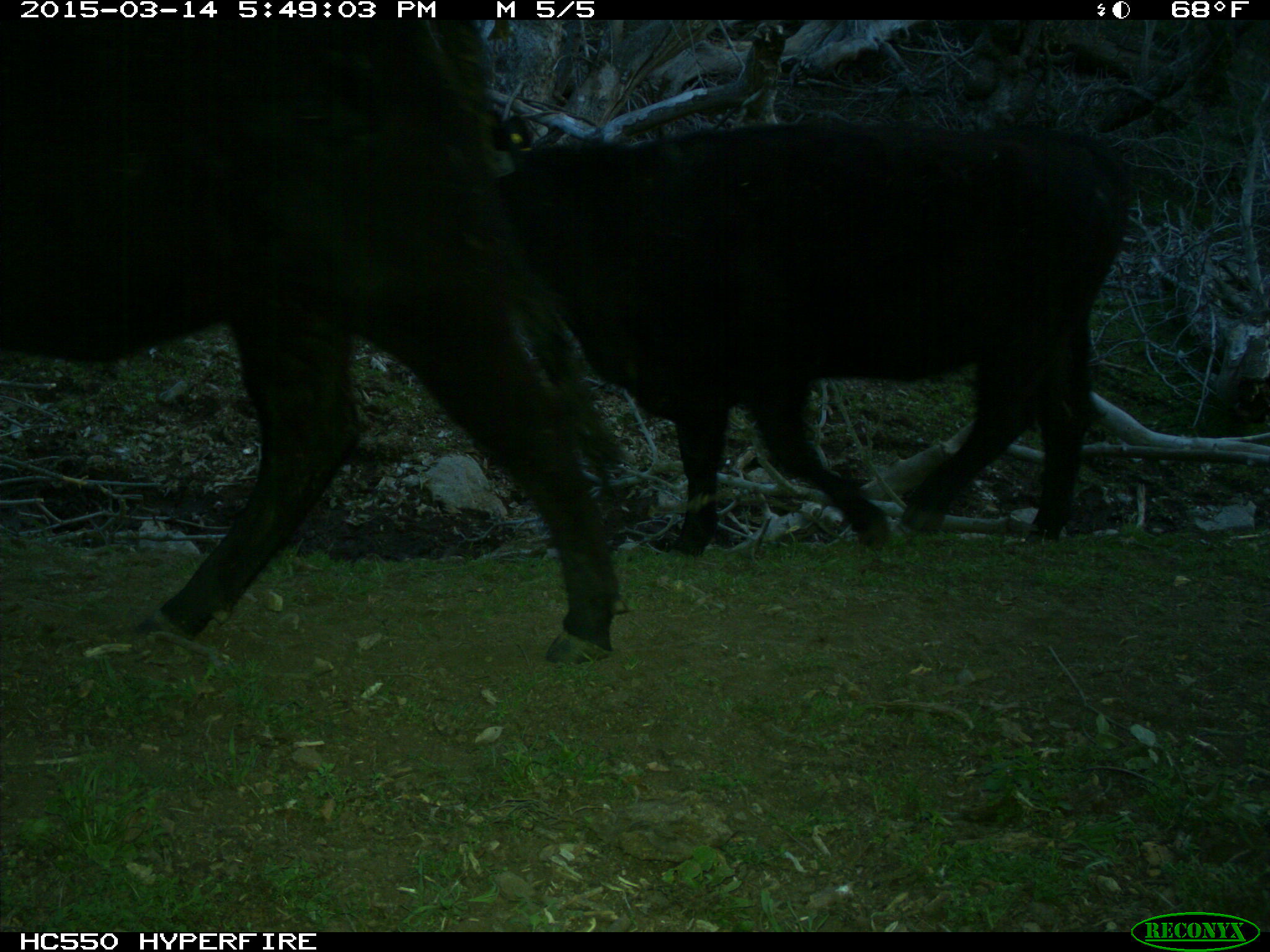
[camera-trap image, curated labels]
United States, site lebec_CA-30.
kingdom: Animalia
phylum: Chordata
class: Mammalia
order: Artiodactyla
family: Bovidae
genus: Bos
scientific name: Bos taurus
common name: domestic cow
Bos taurus (domestic cow).